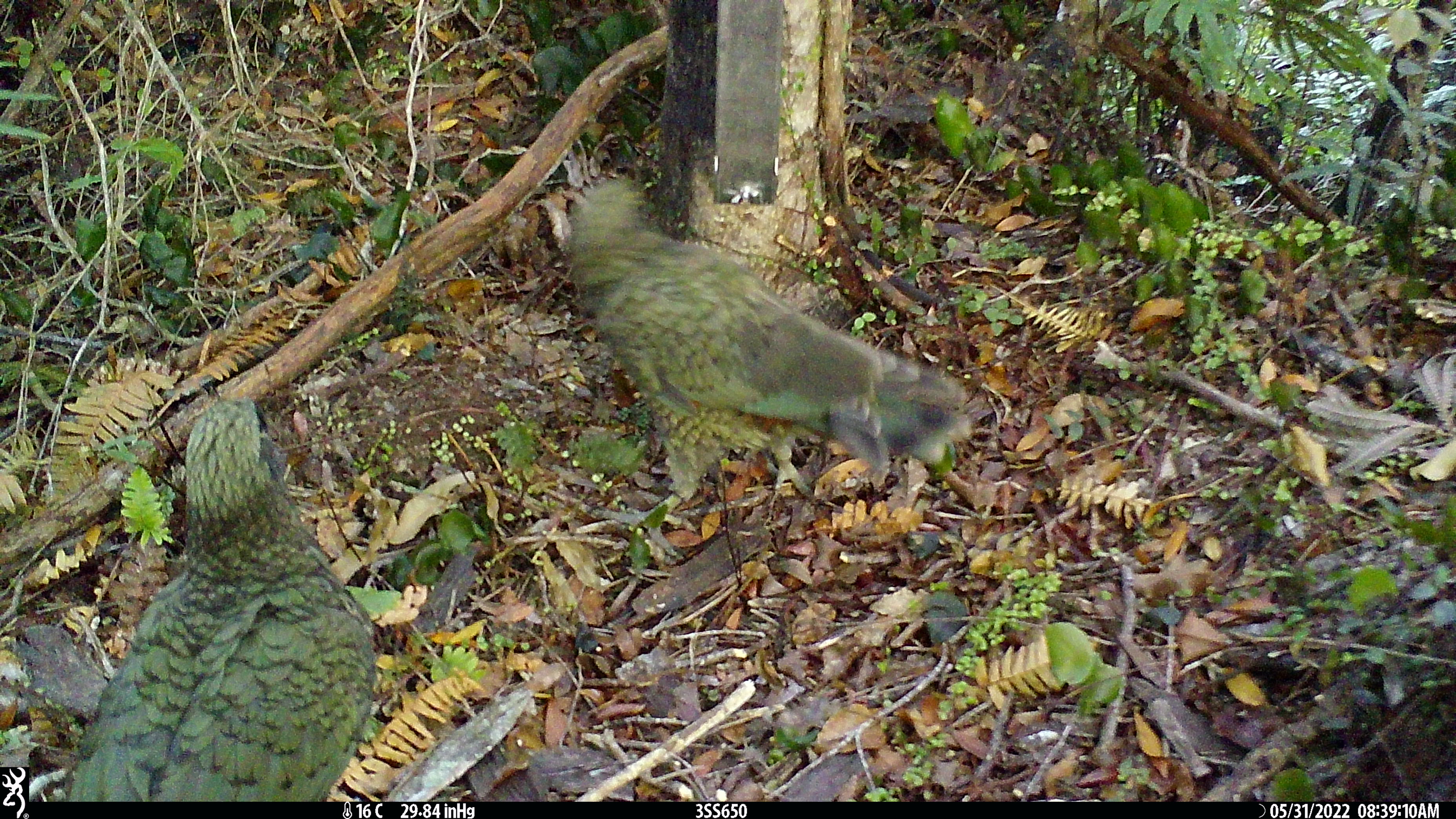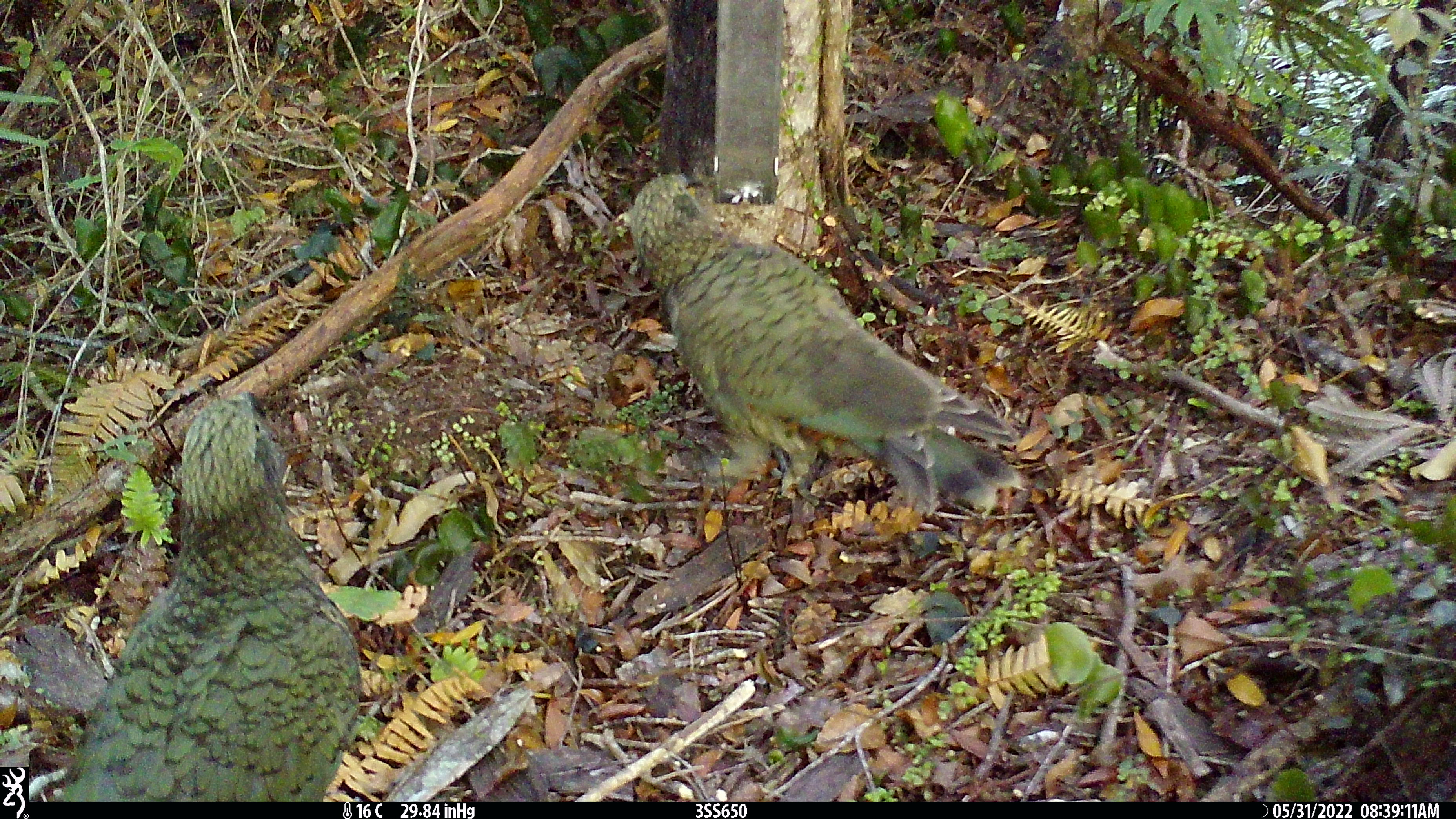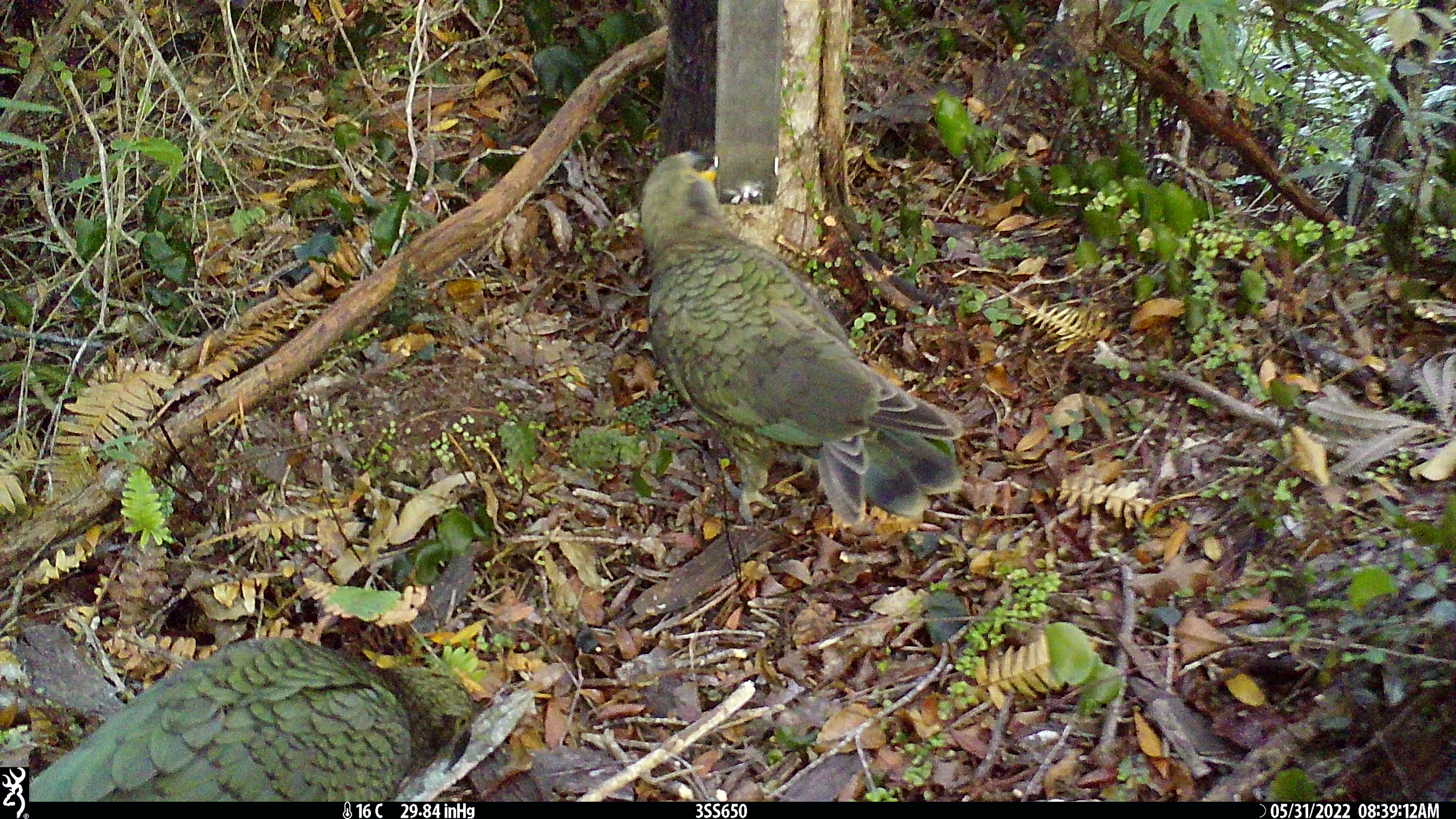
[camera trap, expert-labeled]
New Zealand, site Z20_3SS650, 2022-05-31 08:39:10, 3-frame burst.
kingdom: Animalia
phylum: Chordata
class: Aves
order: Psittaciformes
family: Strigopidae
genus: Nestor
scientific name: Nestor notabilis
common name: kea